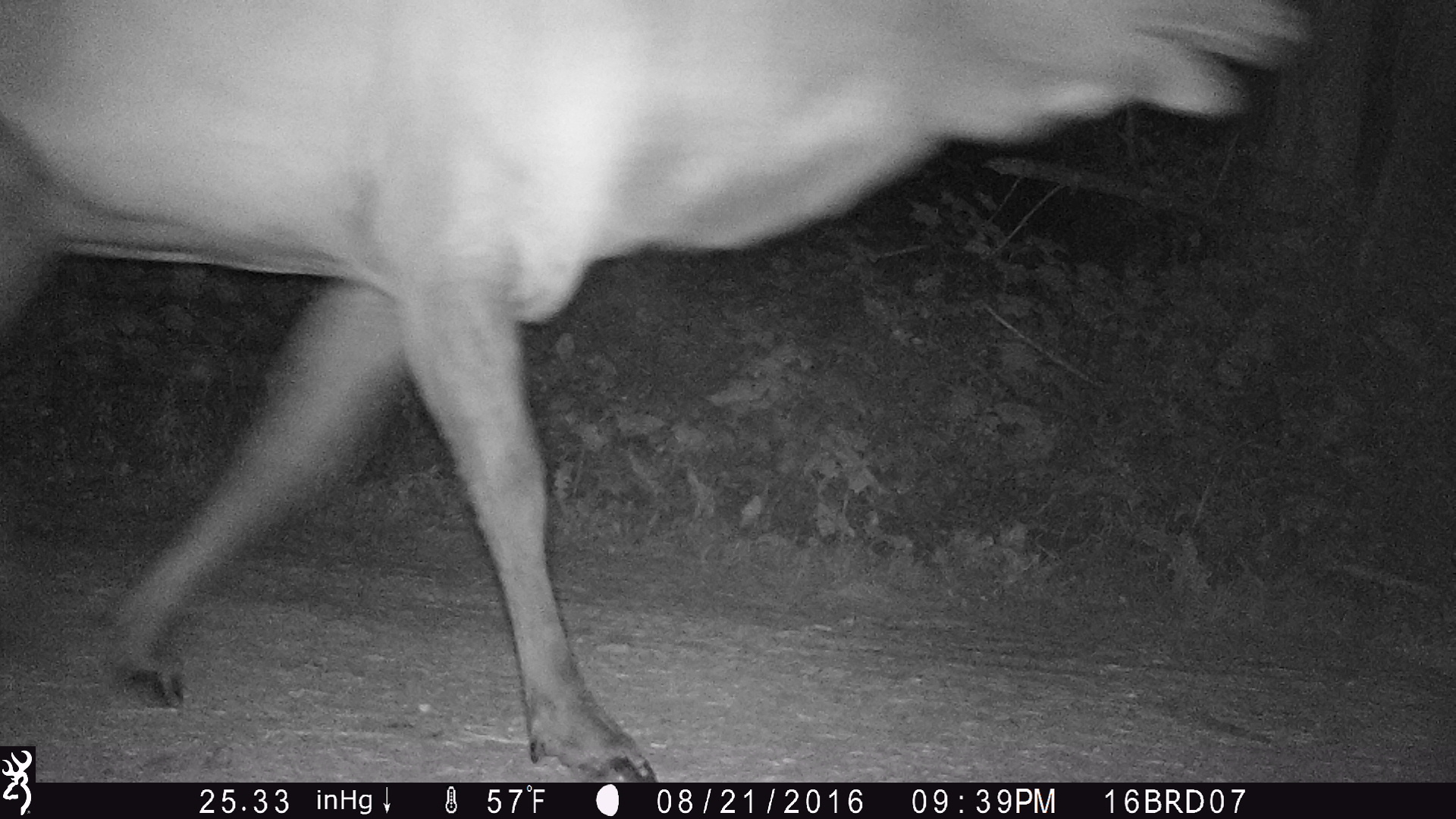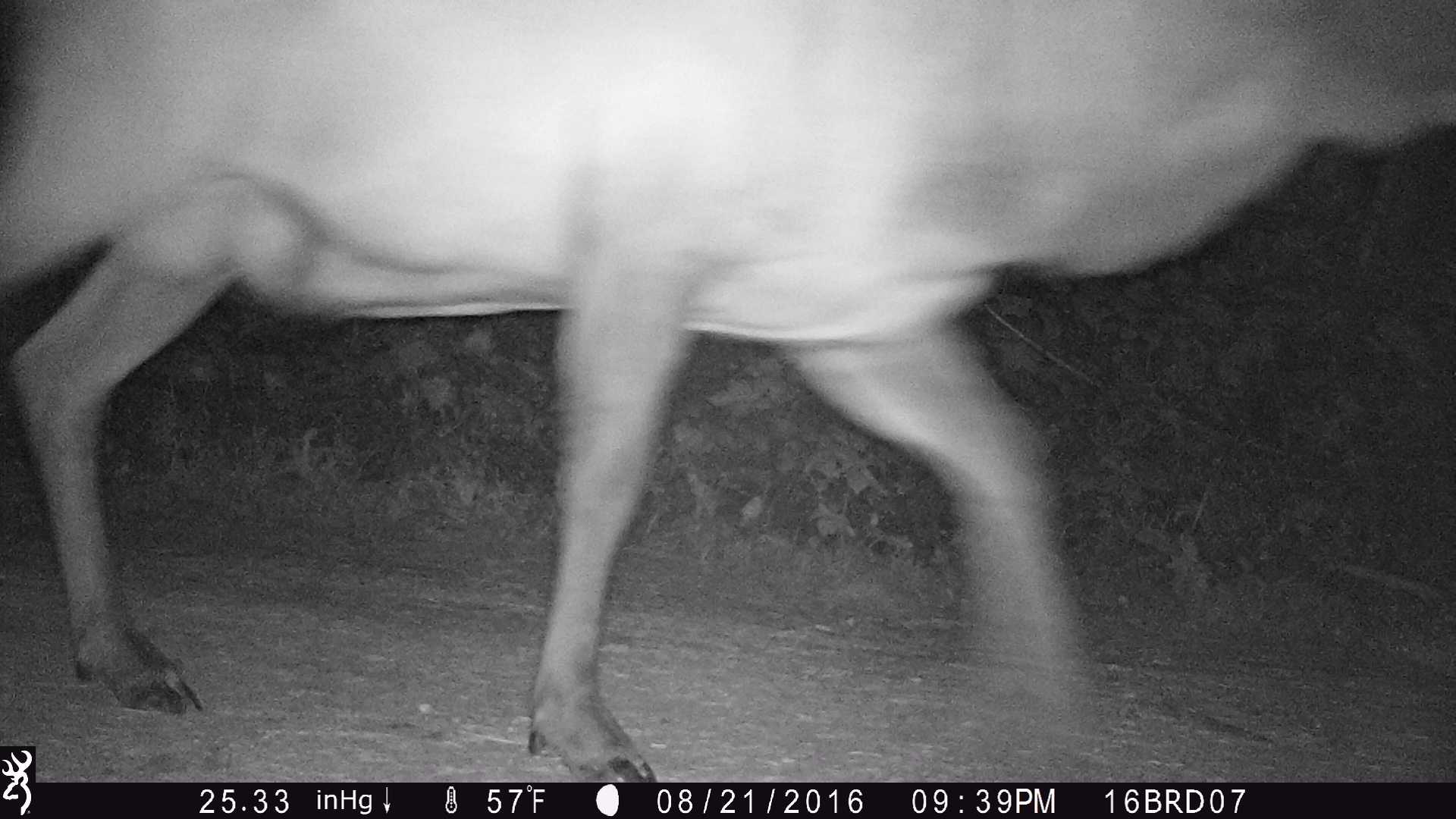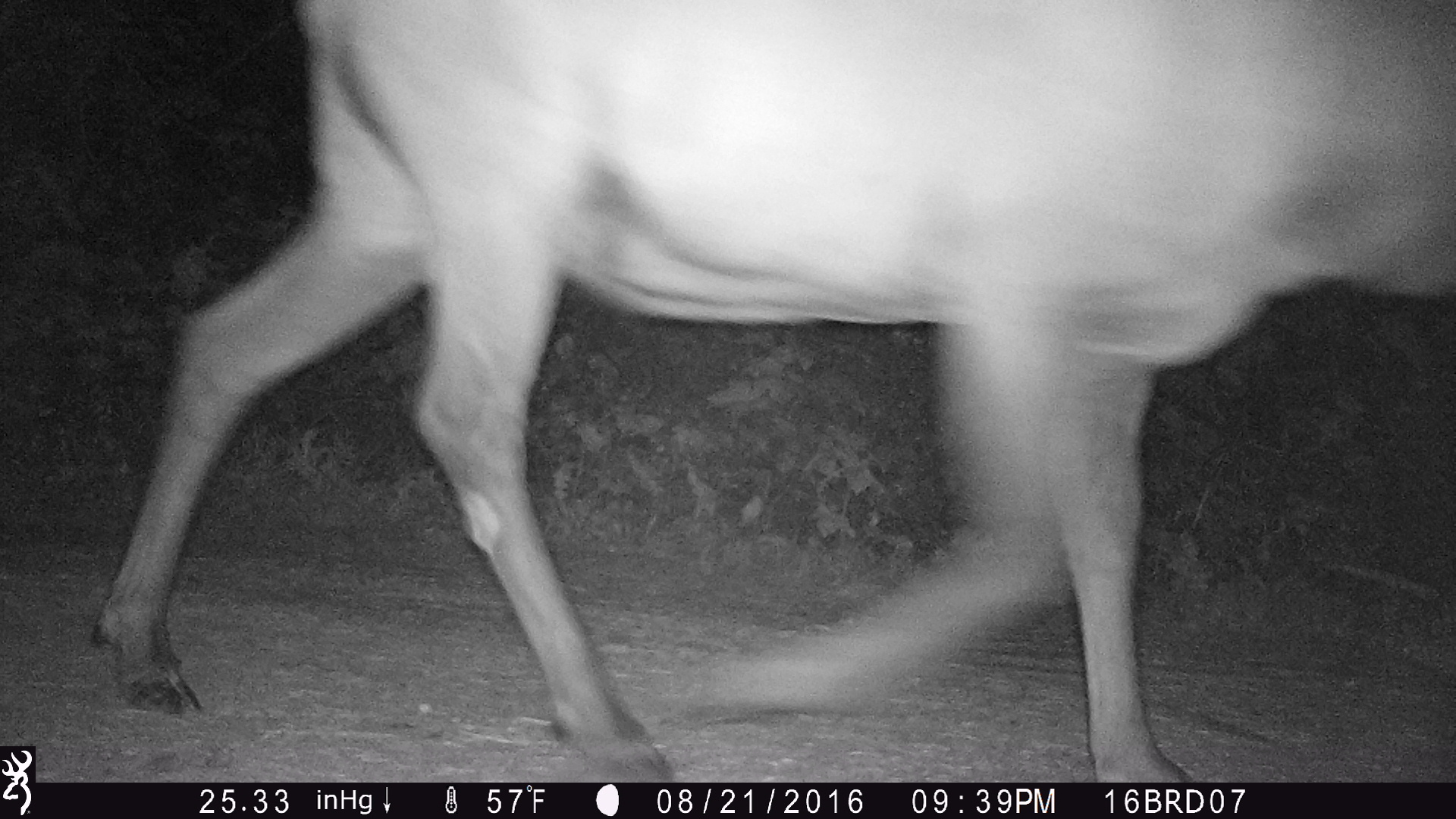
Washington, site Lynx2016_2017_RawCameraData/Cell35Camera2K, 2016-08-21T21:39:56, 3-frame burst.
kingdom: Animalia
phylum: Chordata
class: Mammalia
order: Artiodactyla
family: Cervidae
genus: Cervus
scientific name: Cervus canadensis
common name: elk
Cervus canadensis (elk). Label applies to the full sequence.